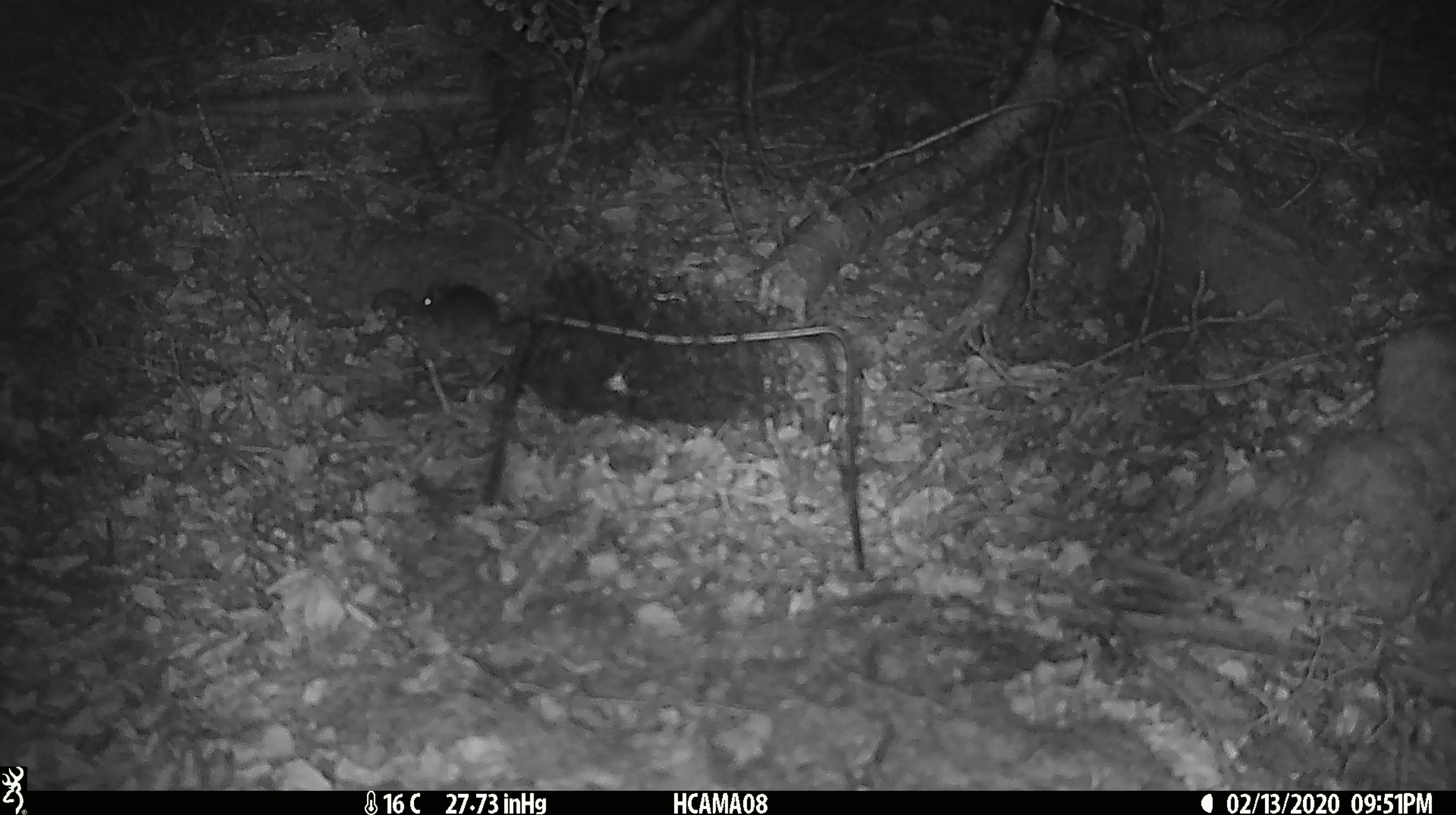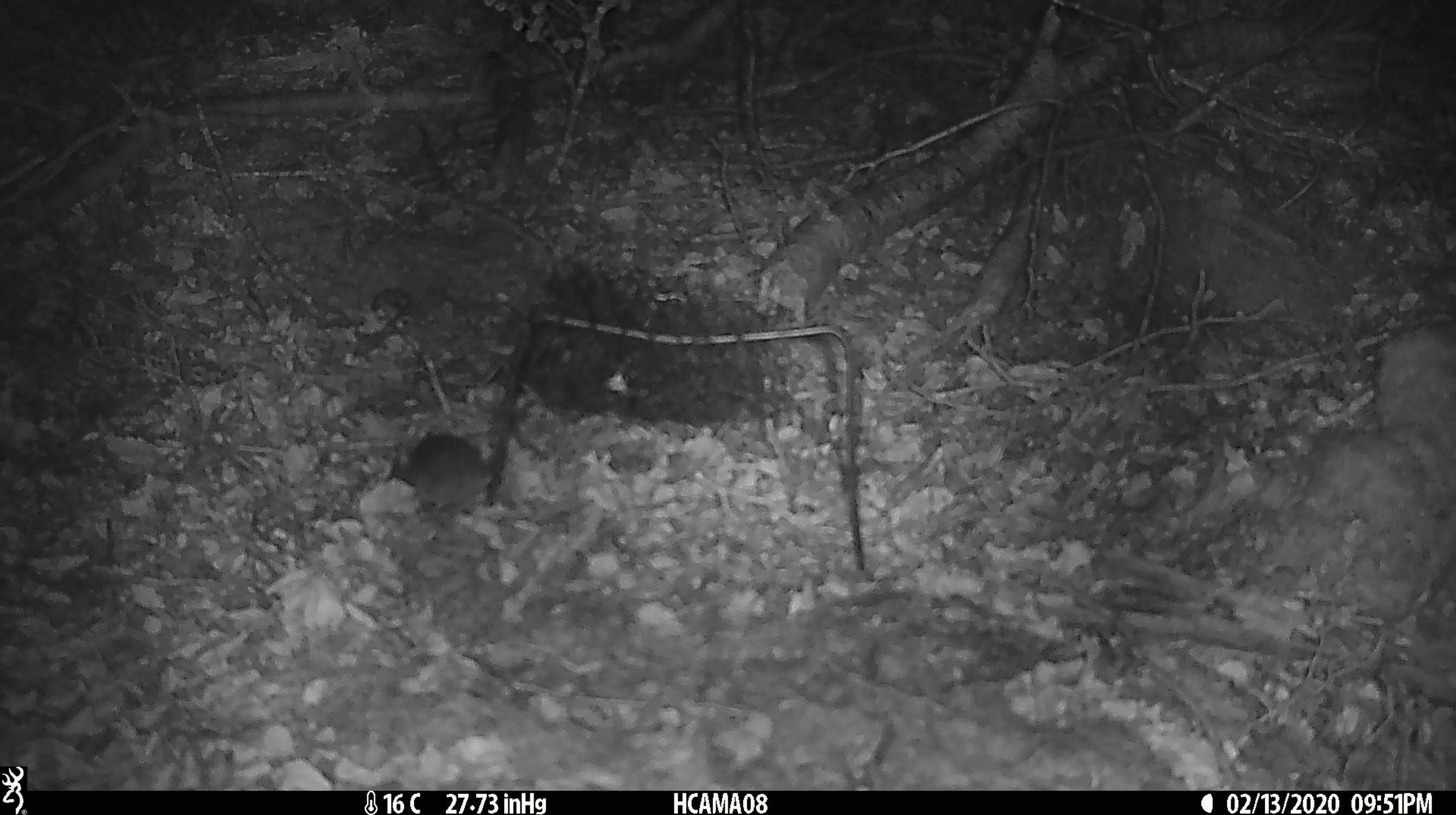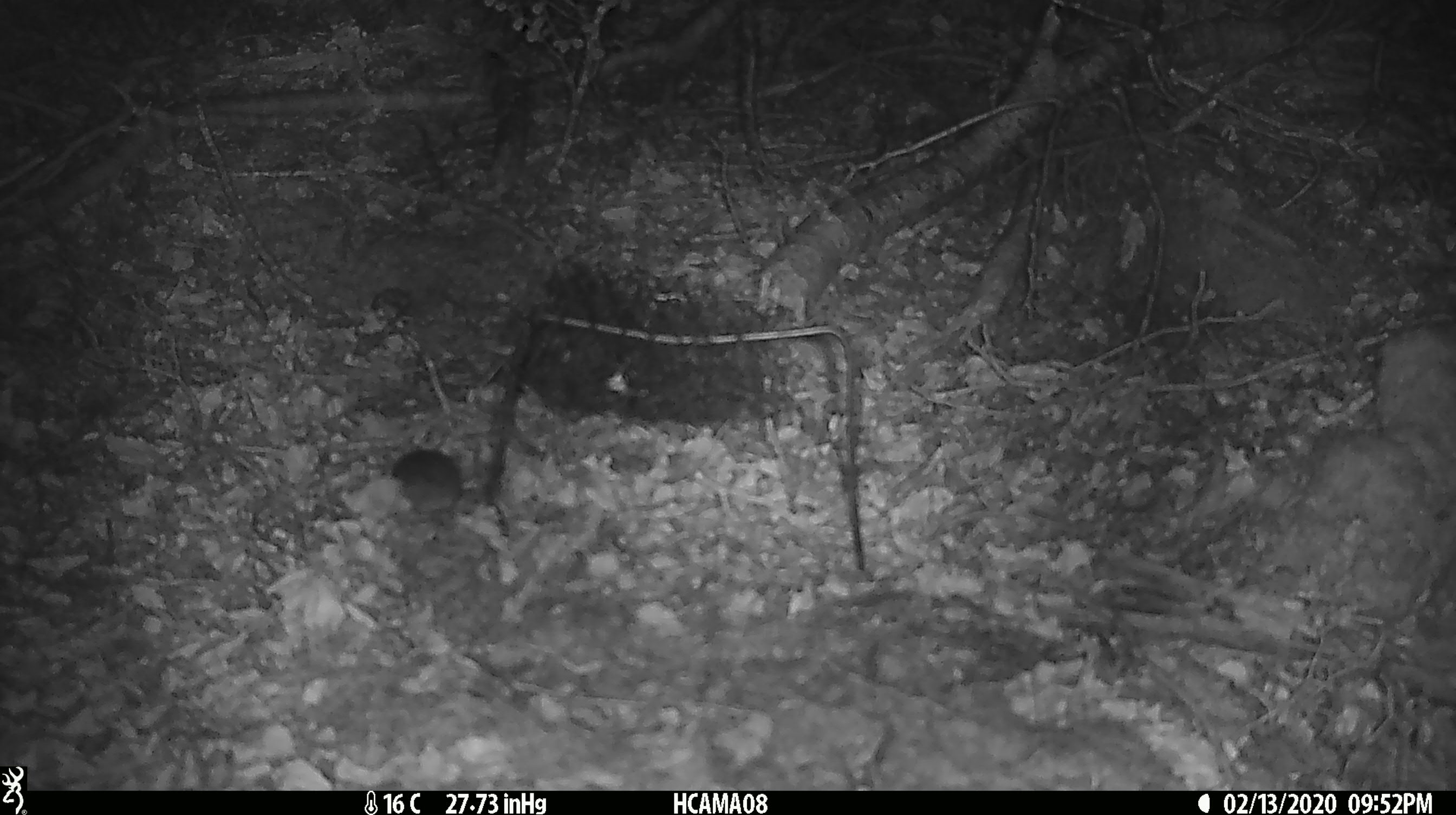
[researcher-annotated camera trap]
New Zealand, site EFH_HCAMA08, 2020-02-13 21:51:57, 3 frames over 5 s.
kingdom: Animalia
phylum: Chordata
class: Mammalia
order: Rodentia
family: Muridae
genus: Mus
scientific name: Mus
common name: mouse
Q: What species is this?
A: Mouse (Mus).